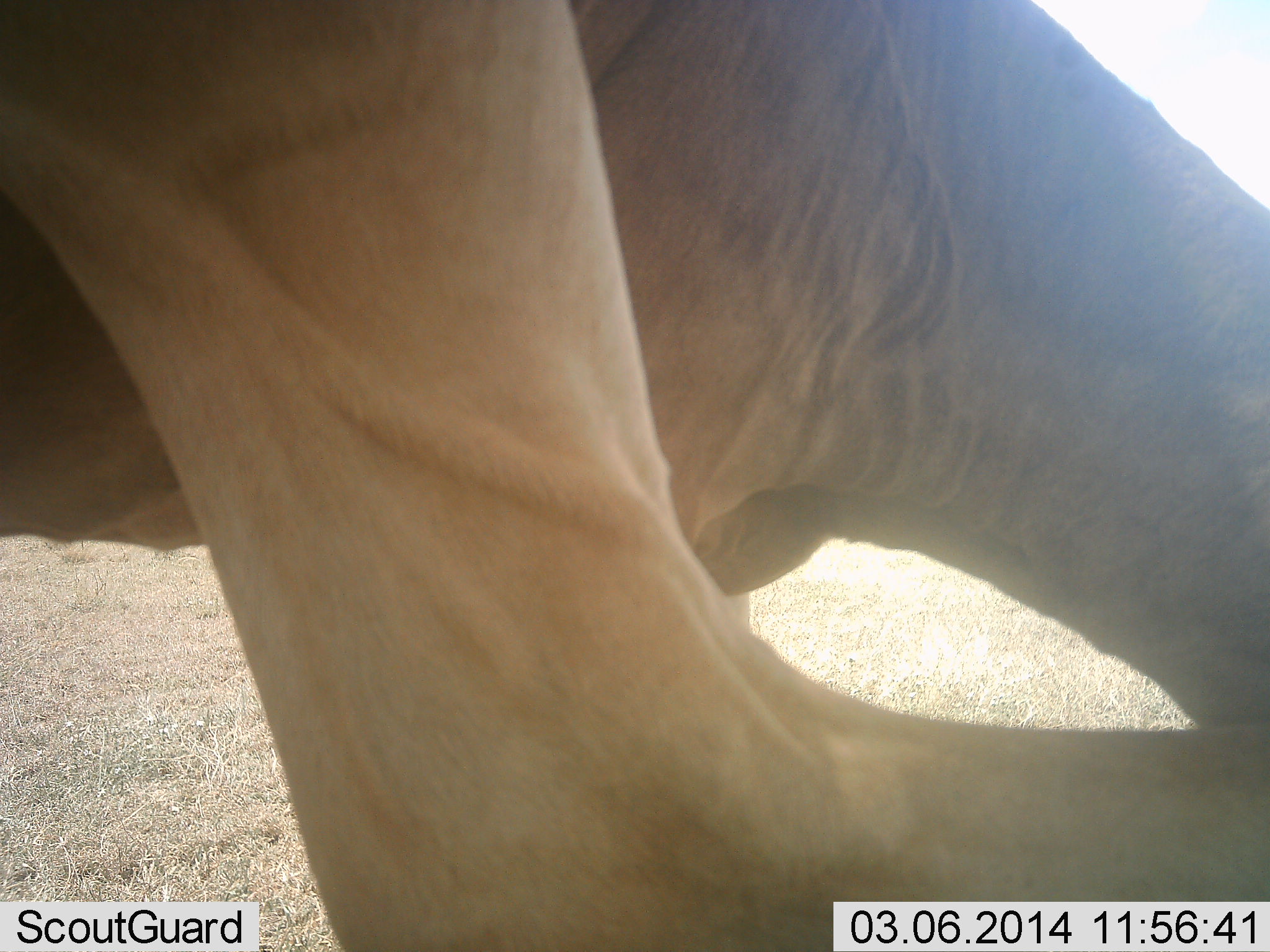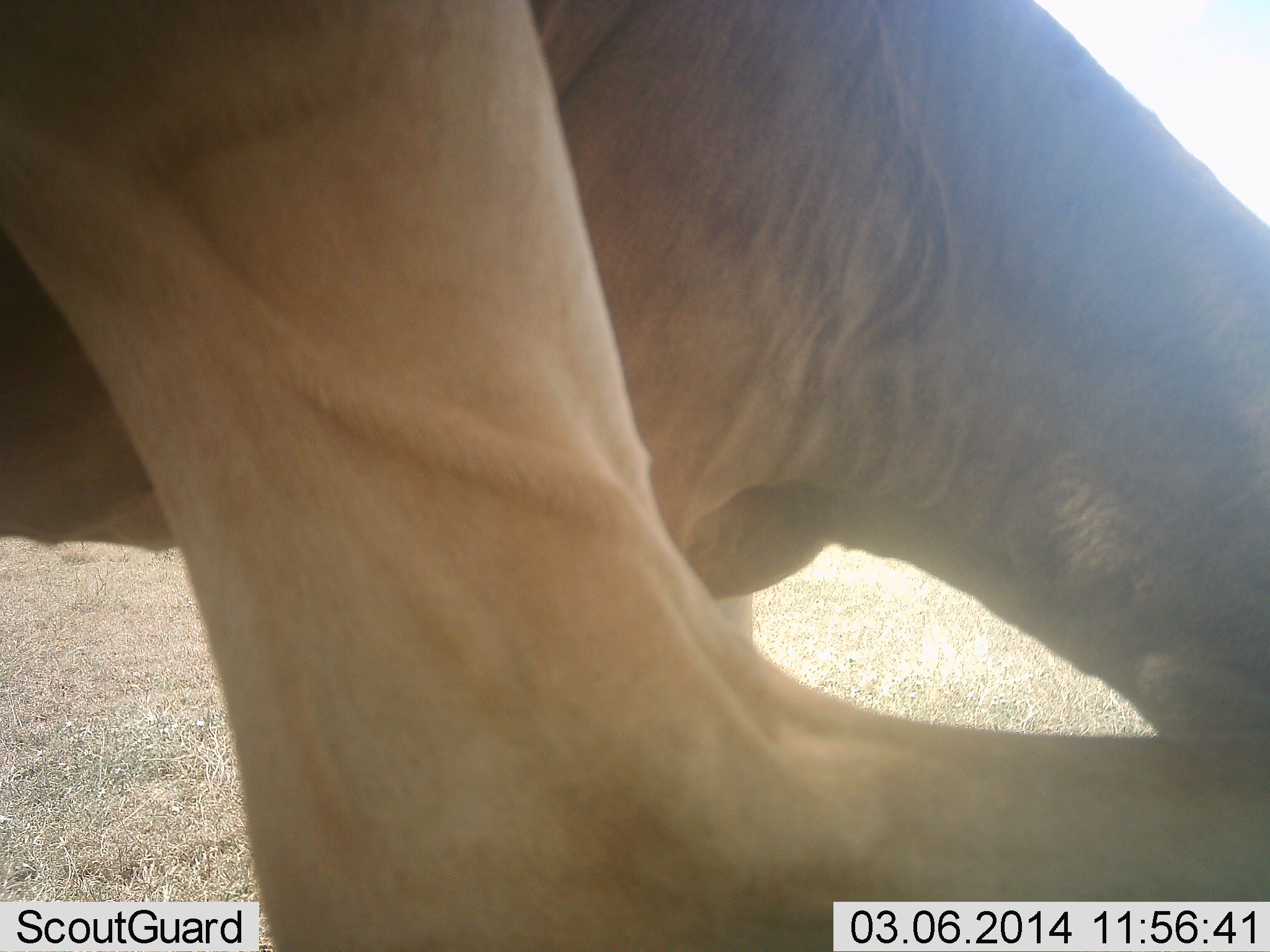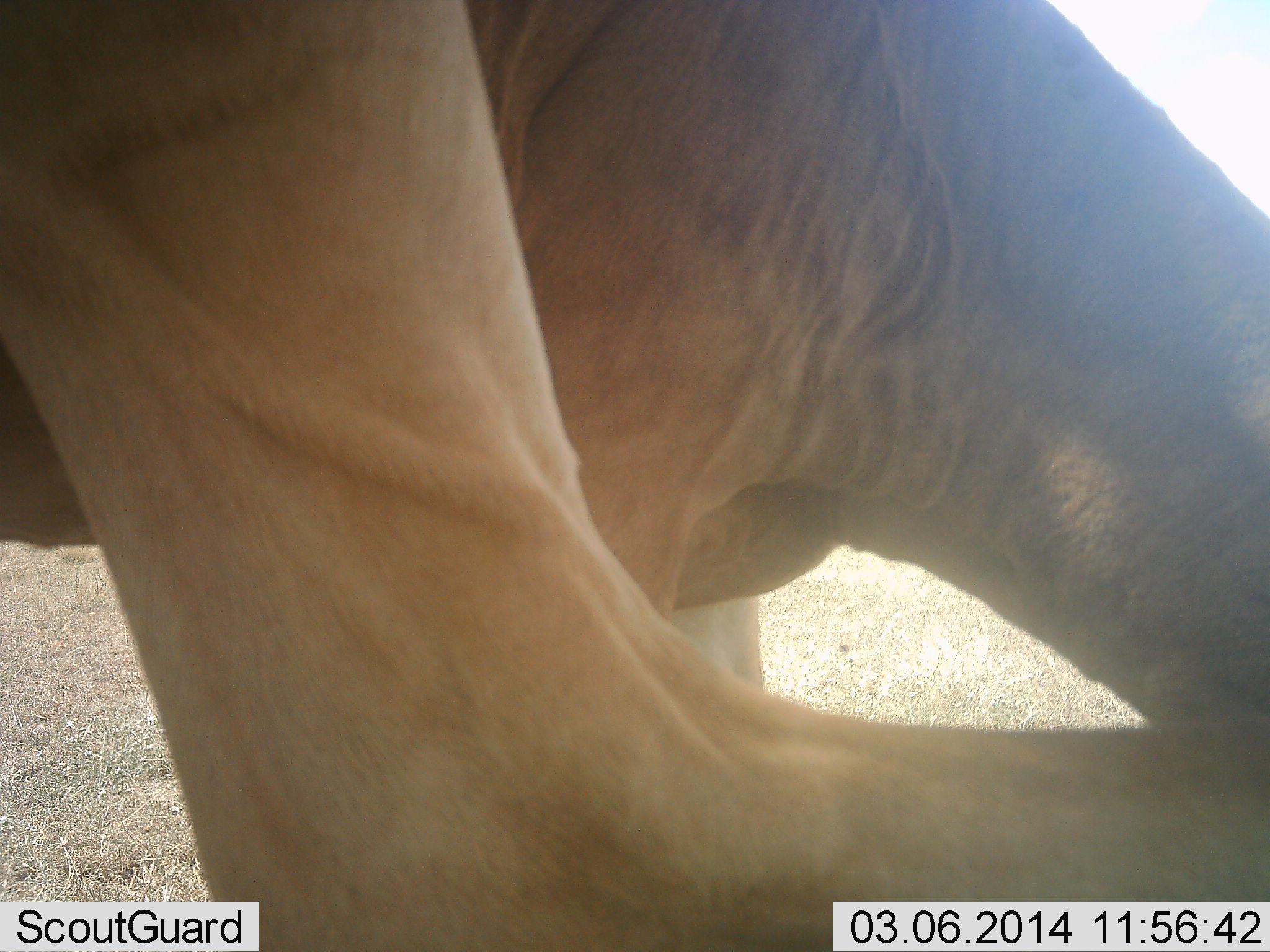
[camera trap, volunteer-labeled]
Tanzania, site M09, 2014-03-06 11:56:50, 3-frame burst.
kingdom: Animalia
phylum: Chordata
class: Mammalia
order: Artiodactyla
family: Bovidae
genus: Alcelaphus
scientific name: Alcelaphus buselaphus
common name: hartebeest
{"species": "hartebeest (Alcelaphus buselaphus)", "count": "1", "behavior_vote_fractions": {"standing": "80%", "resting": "10%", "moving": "0%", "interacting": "0%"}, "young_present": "0%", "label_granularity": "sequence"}